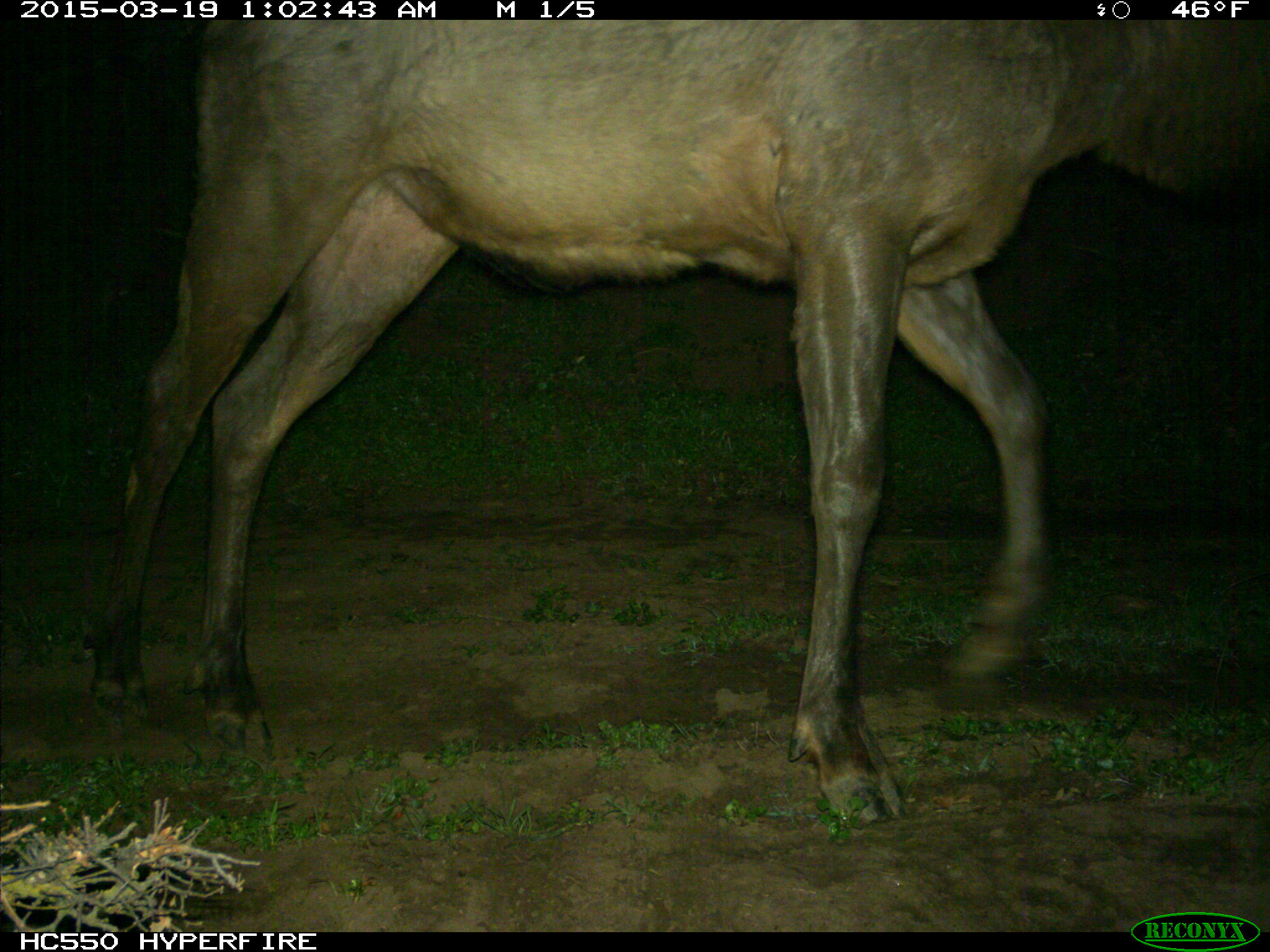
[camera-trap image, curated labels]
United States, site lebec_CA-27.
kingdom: Animalia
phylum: Chordata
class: Mammalia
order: Artiodactyla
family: Cervidae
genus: Cervus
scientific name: Cervus canadensis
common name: elk